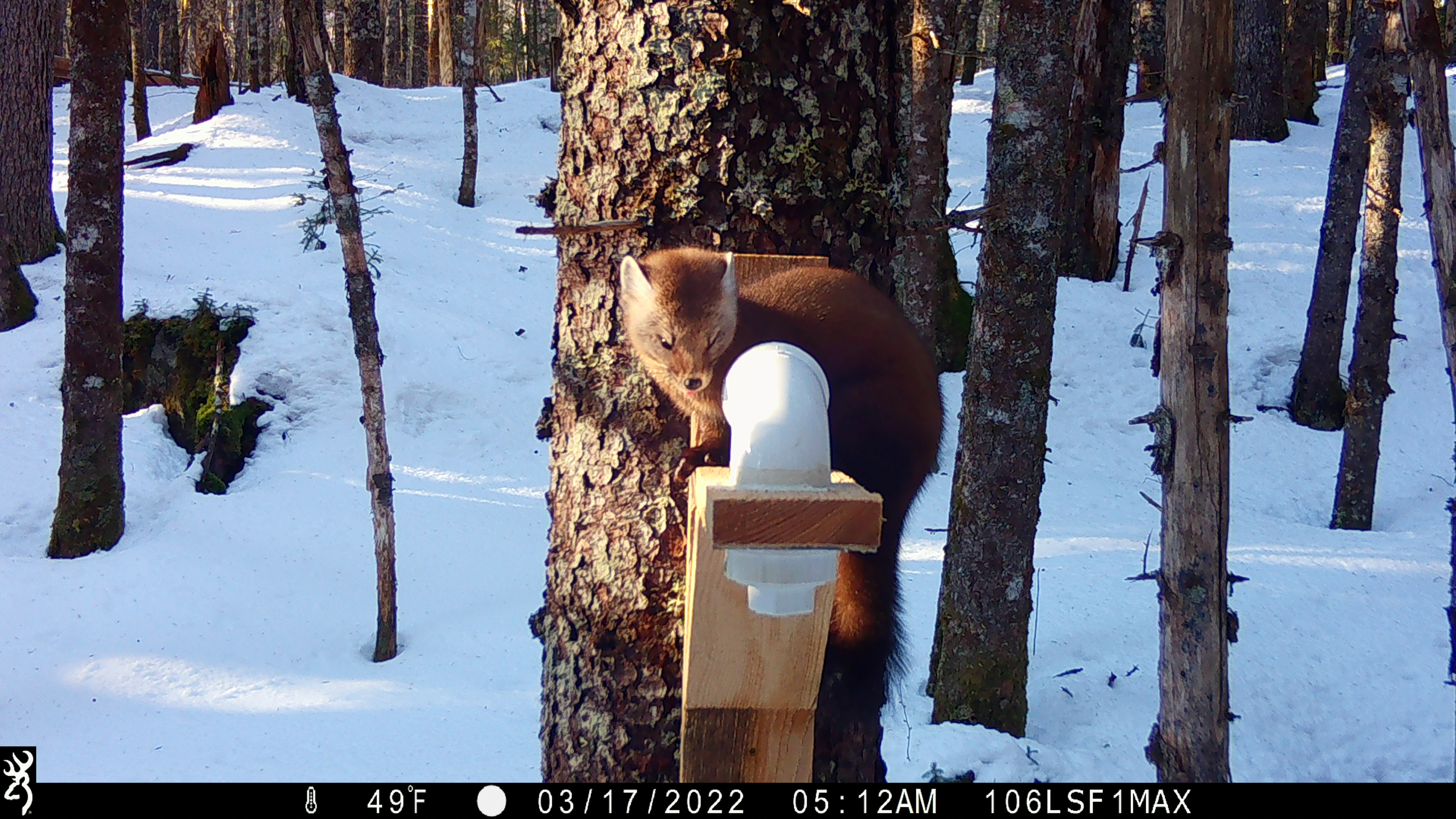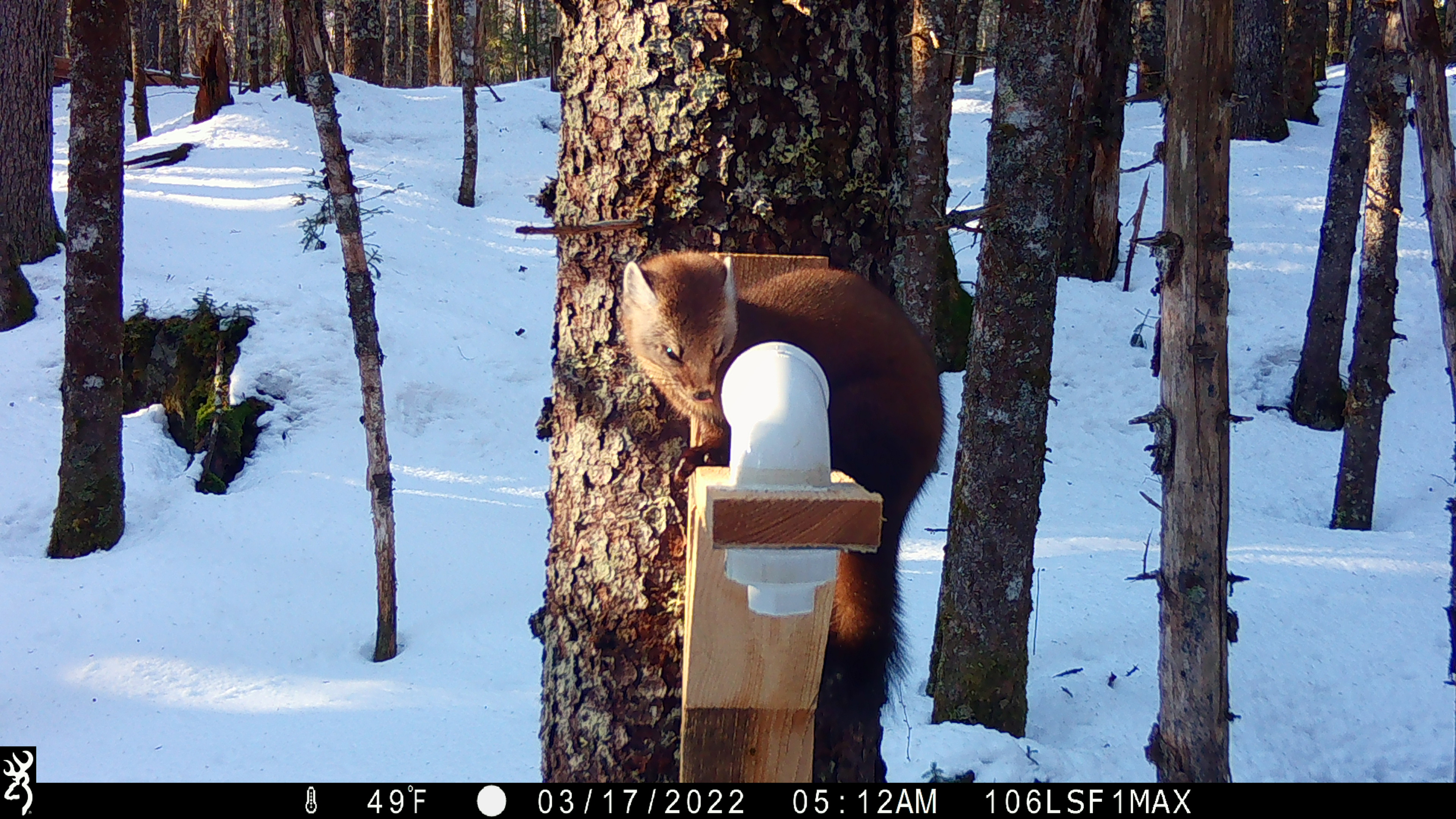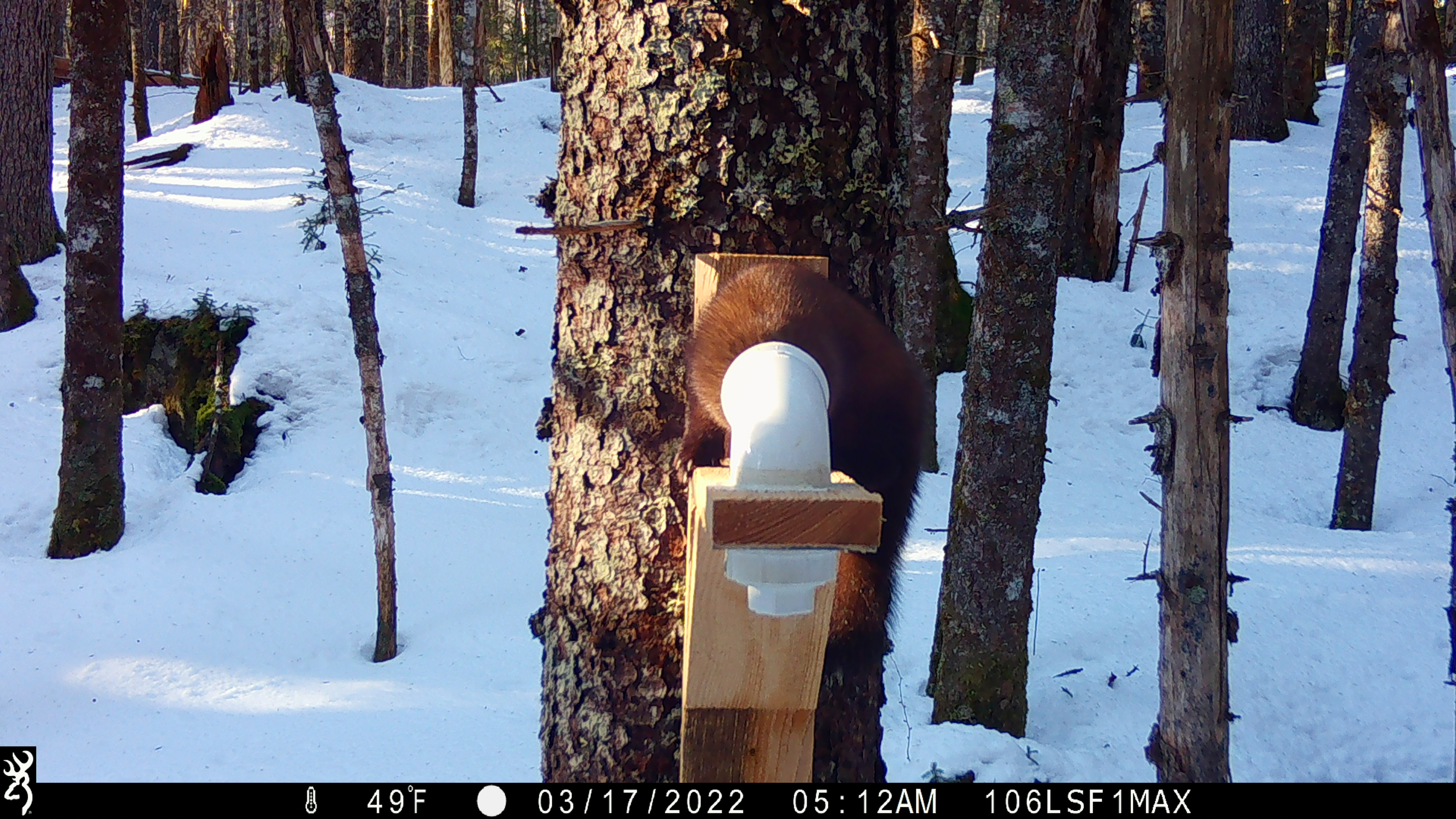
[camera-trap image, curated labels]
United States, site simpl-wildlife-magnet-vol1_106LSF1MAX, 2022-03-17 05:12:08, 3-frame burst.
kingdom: Animalia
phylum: Chordata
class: Mammalia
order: Carnivora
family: Mustelidae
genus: Martes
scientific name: Martes americana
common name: american marten